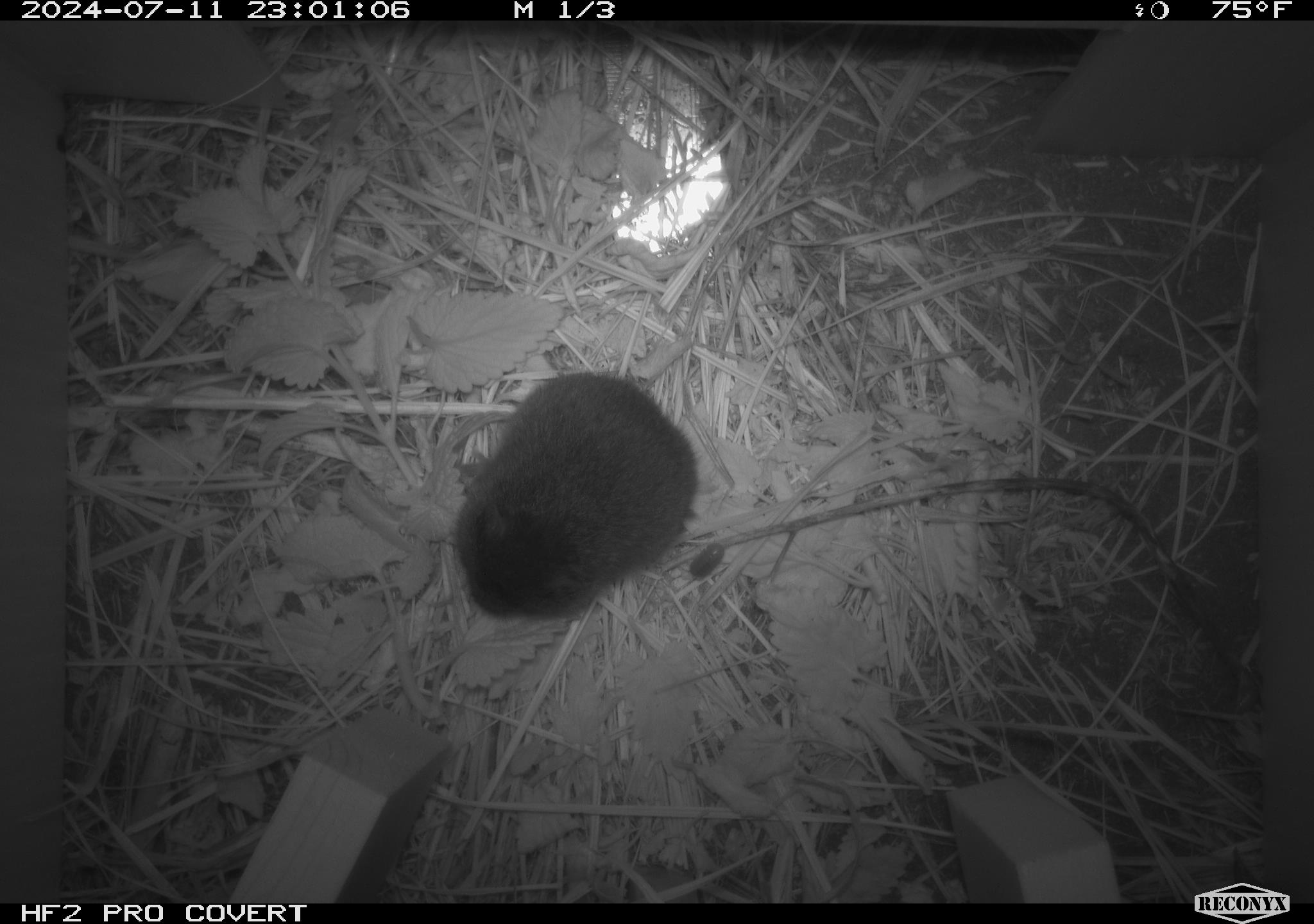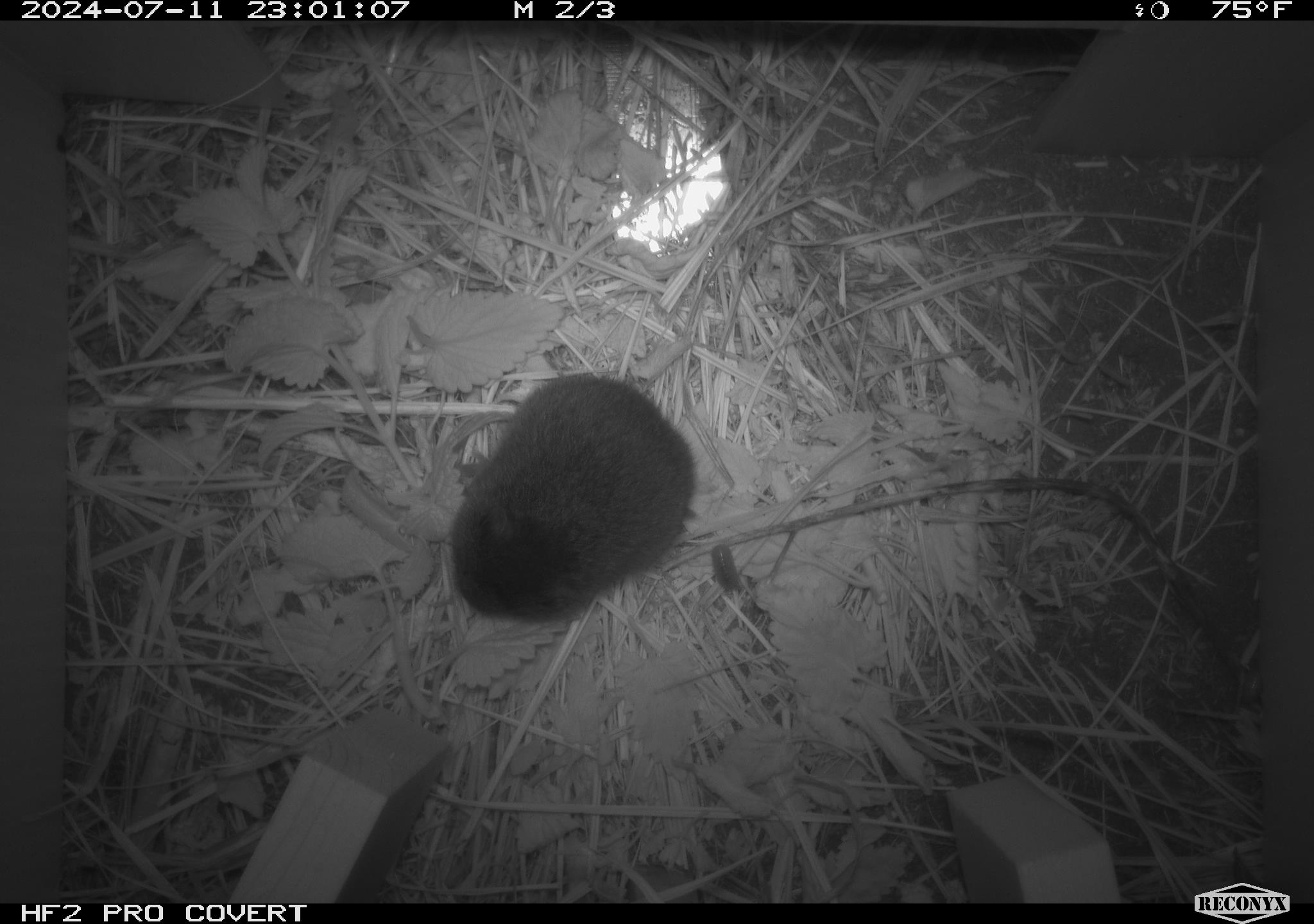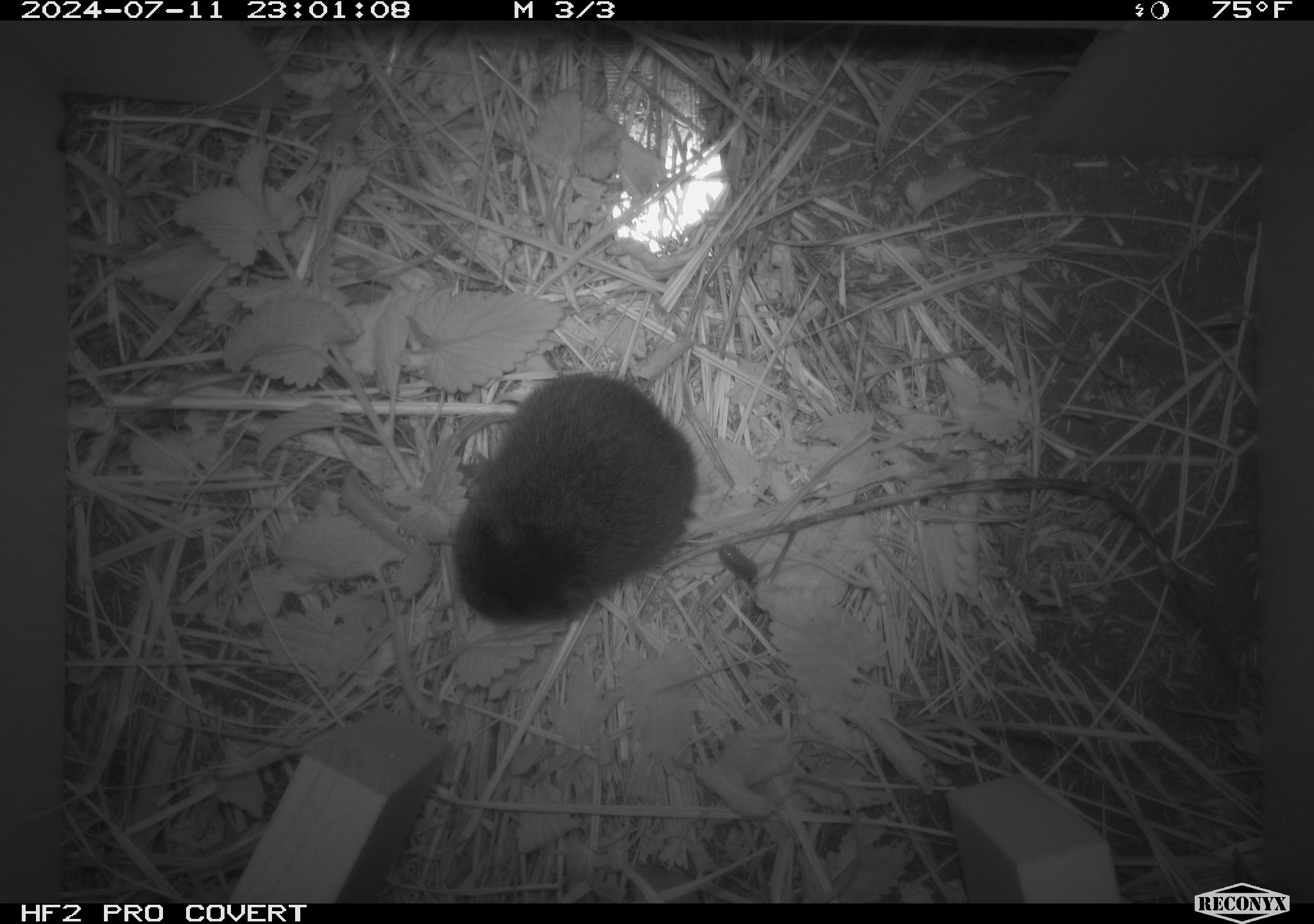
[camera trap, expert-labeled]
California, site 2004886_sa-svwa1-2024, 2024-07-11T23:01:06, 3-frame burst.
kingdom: Animalia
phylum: Chordata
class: Mammalia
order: Rodentia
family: Cricetidae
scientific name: Arvicolinae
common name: voles, lemmings, and muskrats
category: arvicolinae subfamily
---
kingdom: Animalia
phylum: Arthropoda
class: Insecta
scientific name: Insecta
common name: insect